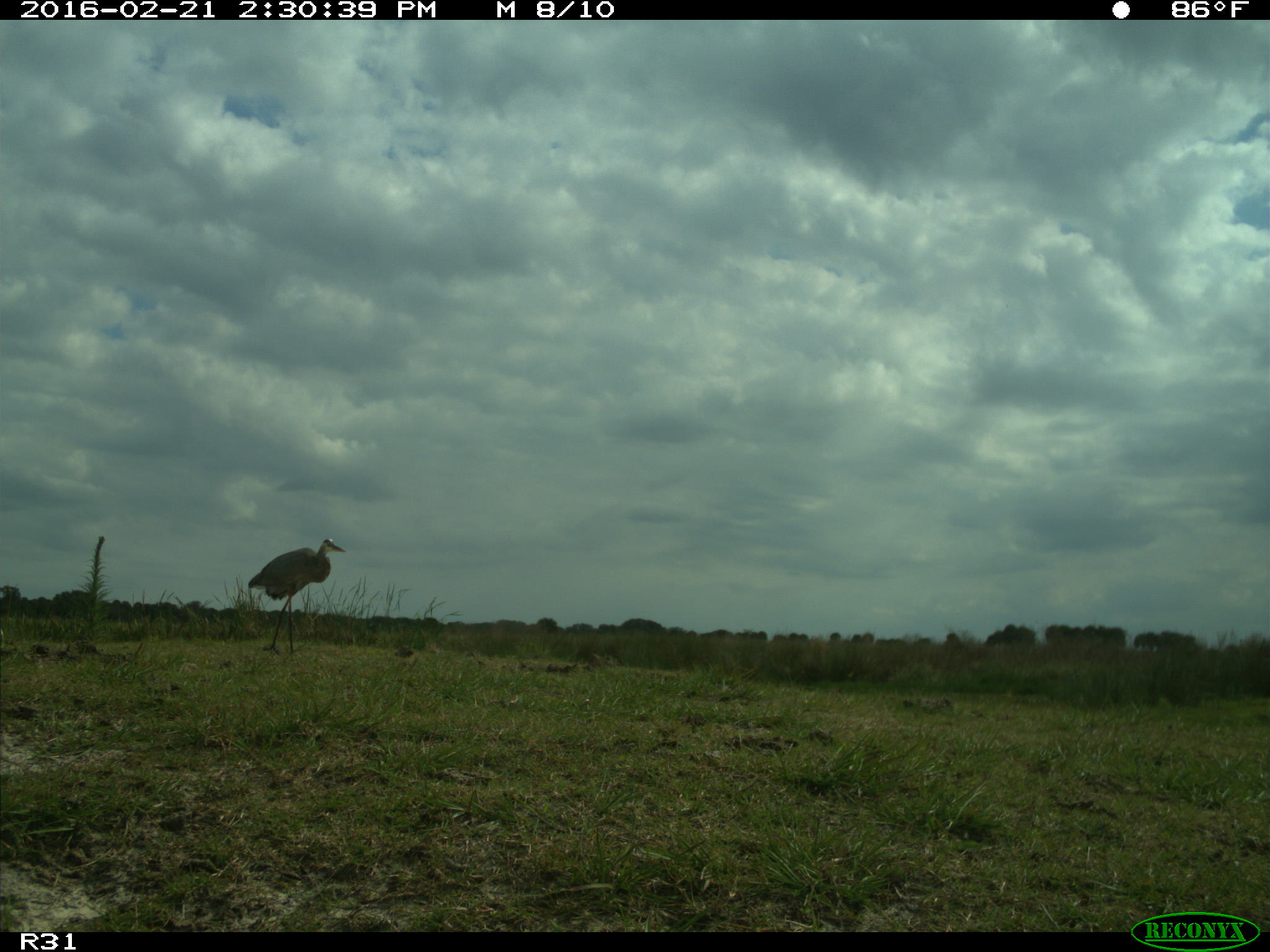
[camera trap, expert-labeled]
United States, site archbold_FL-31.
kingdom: Animalia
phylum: Chordata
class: Aves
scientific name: Aves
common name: birds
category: unidentified bird